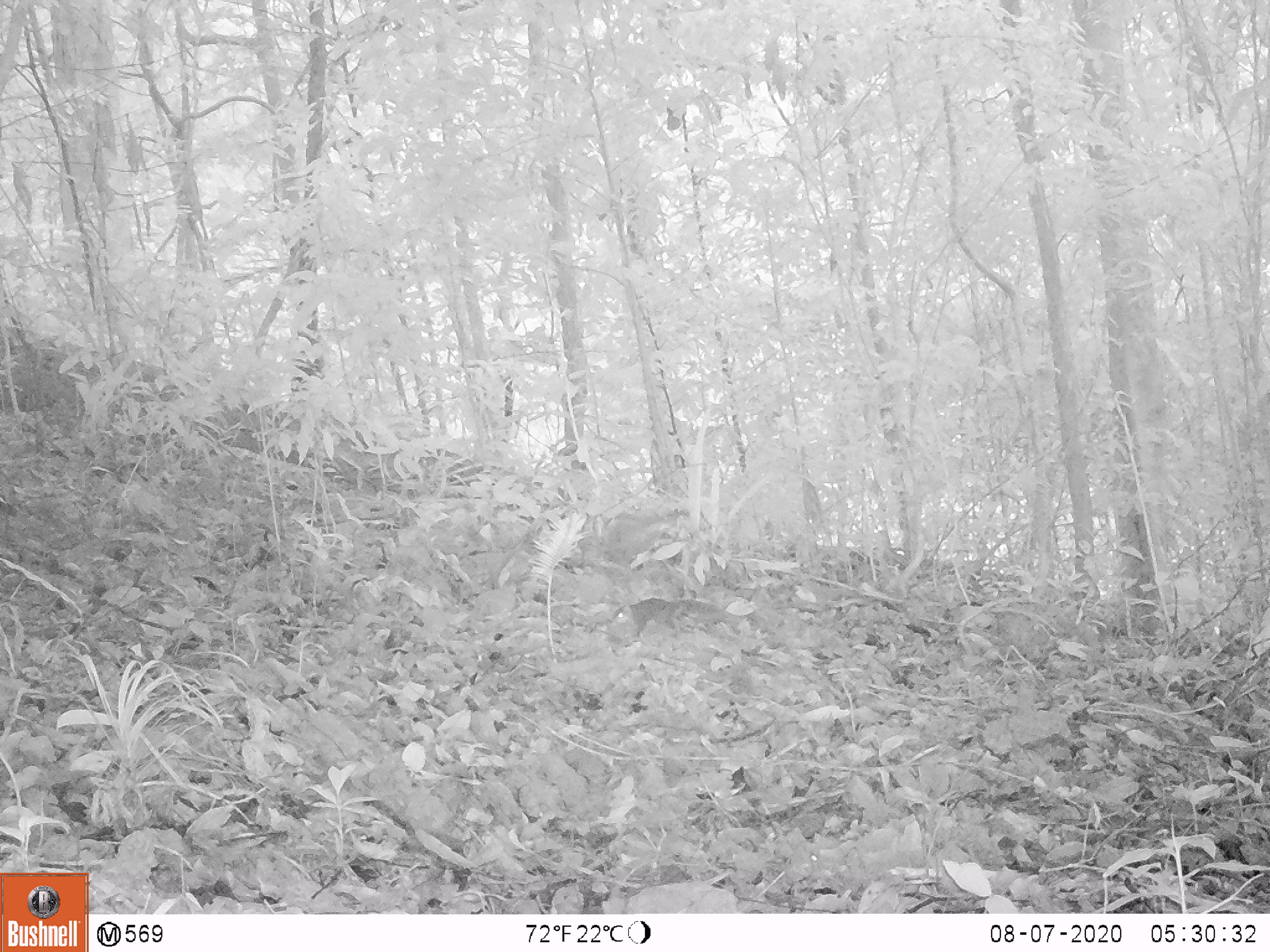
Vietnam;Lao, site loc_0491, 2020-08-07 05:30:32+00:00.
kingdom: Animalia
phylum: Chordata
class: Mammalia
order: Rodentia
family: Sciuridae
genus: Dremomys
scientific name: Dremomys rufigenis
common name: red-cheeked squirrel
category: red cheeked squirrel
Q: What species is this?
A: Red cheeked squirrel (red-cheeked squirrel) (Dremomys rufigenis).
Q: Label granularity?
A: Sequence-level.